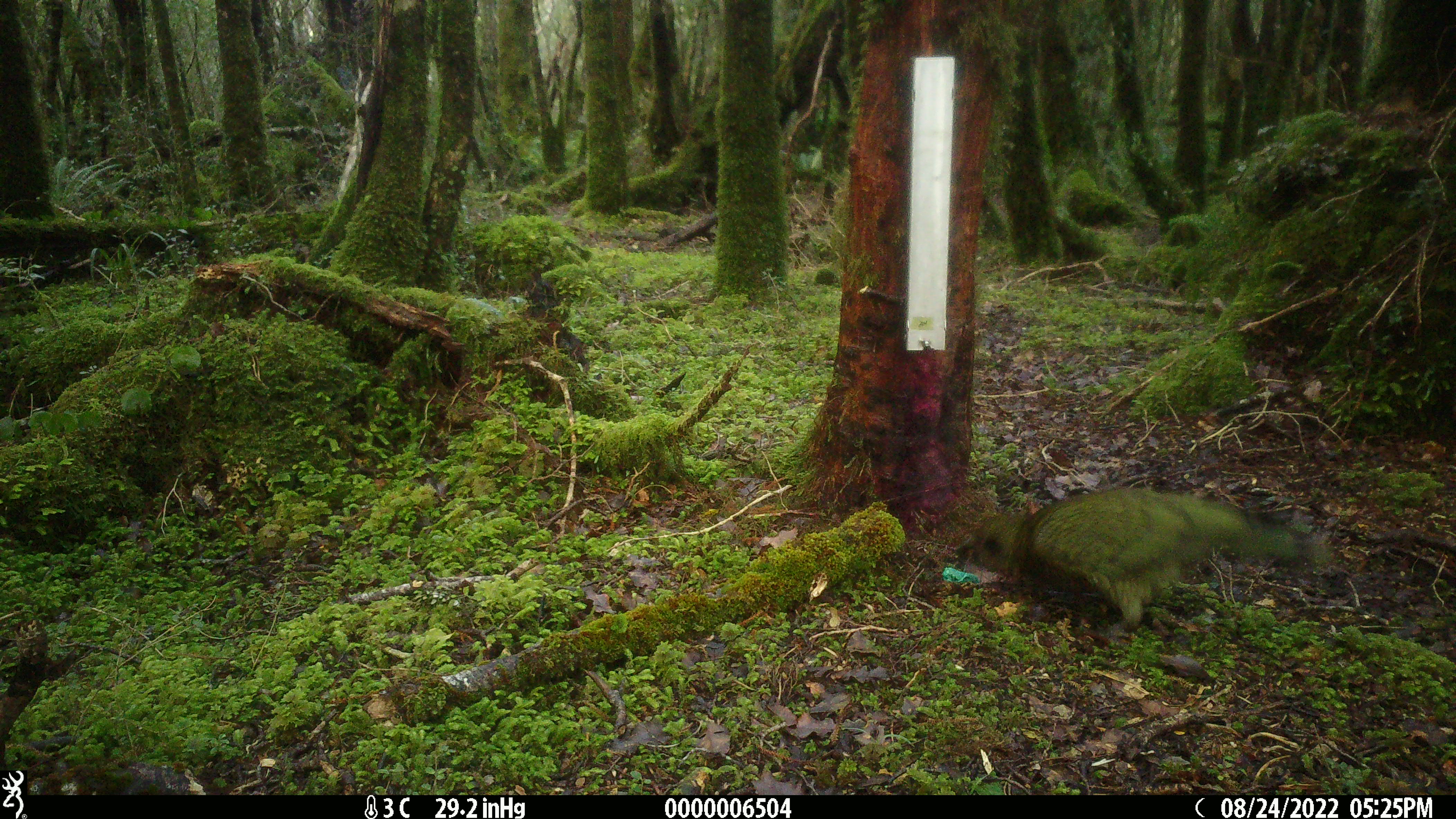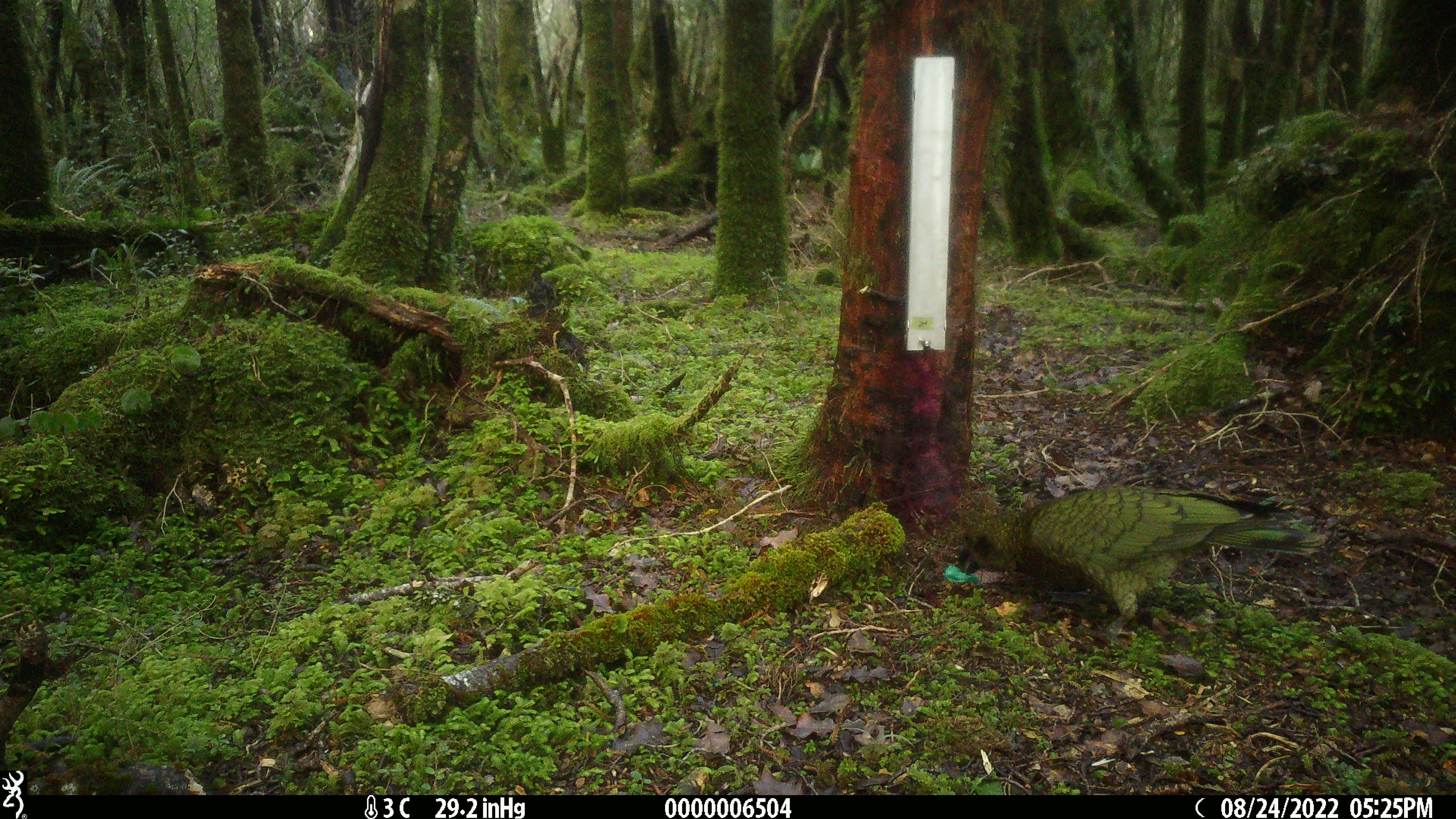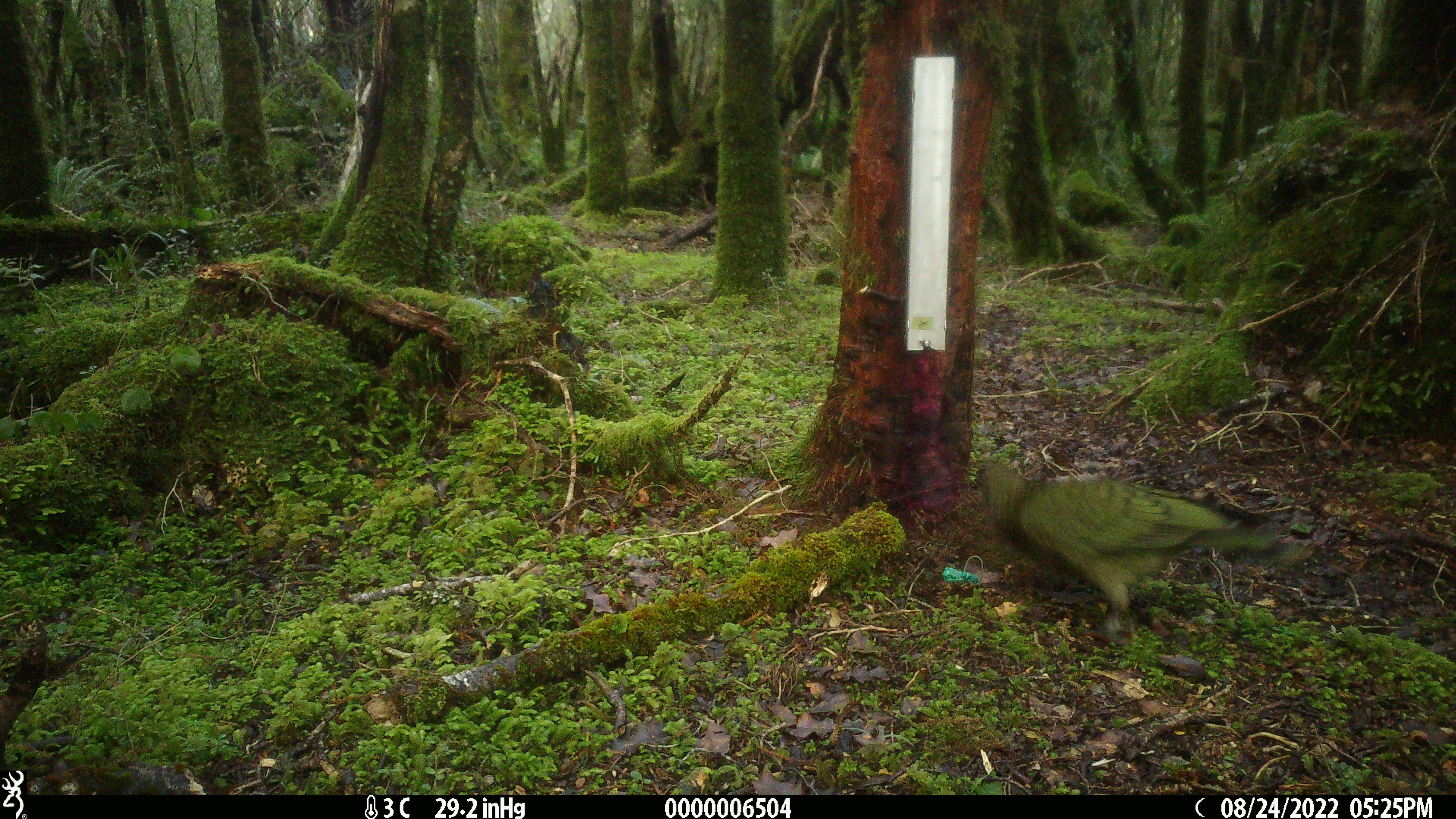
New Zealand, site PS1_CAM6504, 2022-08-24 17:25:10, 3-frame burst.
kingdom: Animalia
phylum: Chordata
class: Aves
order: Psittaciformes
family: Strigopidae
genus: Nestor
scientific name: Nestor notabilis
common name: kea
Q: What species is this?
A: Kea (Nestor notabilis).